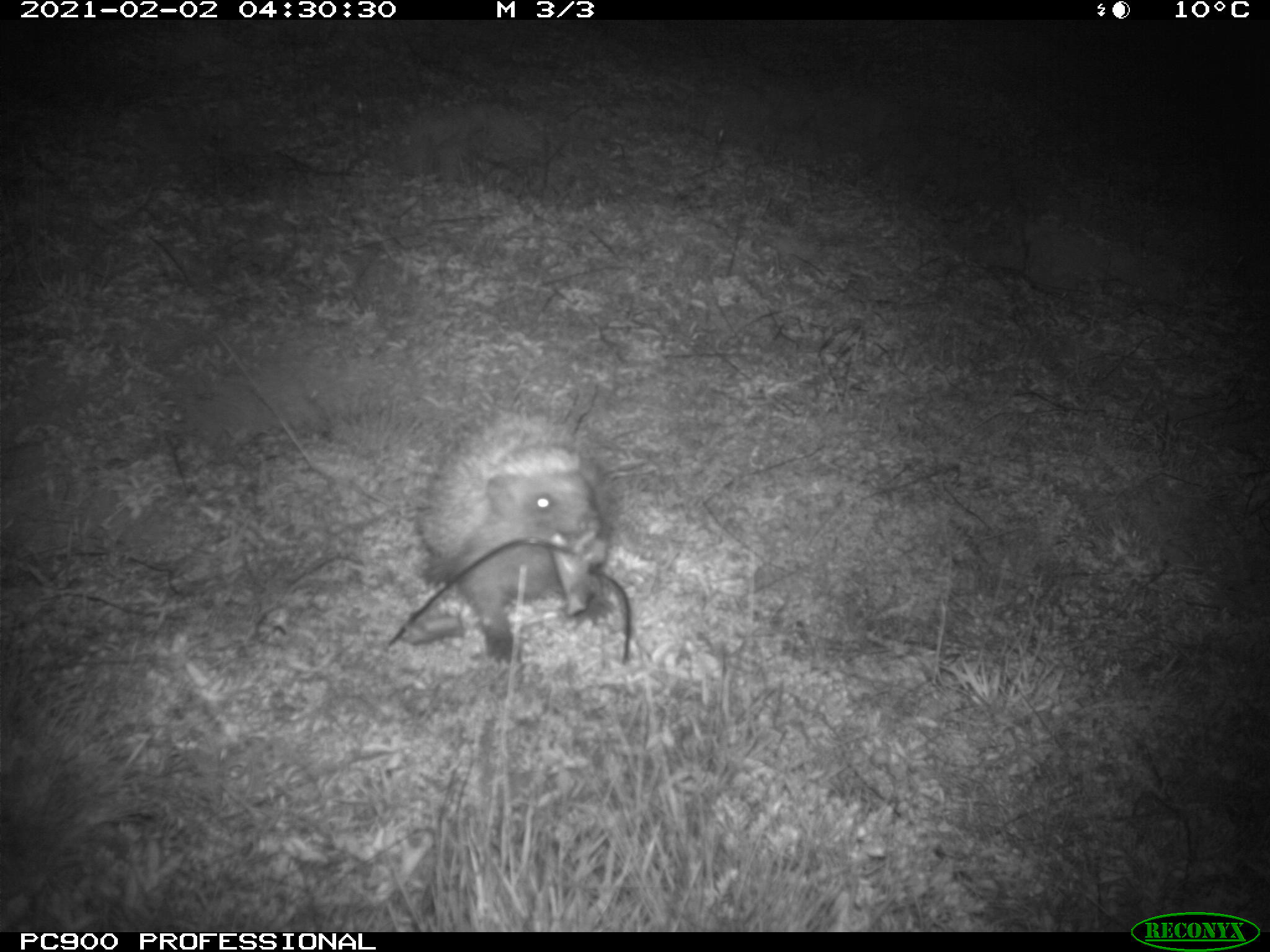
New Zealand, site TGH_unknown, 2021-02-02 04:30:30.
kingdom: Animalia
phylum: Chordata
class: Mammalia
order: Eulipotyphla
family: Erinaceidae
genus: Erinaceus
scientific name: Erinaceus europaeus europaeus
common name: european hedgehog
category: hedgehog